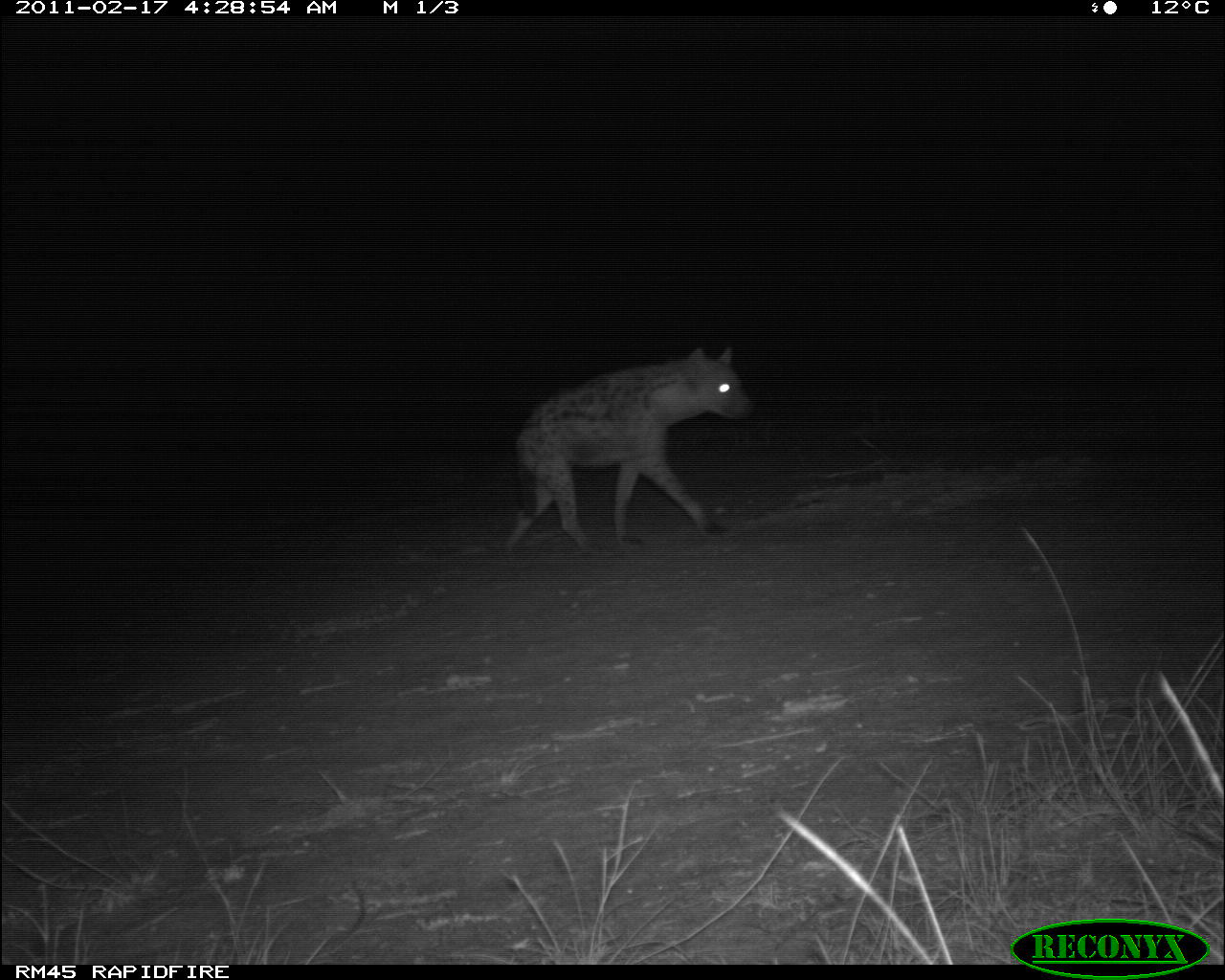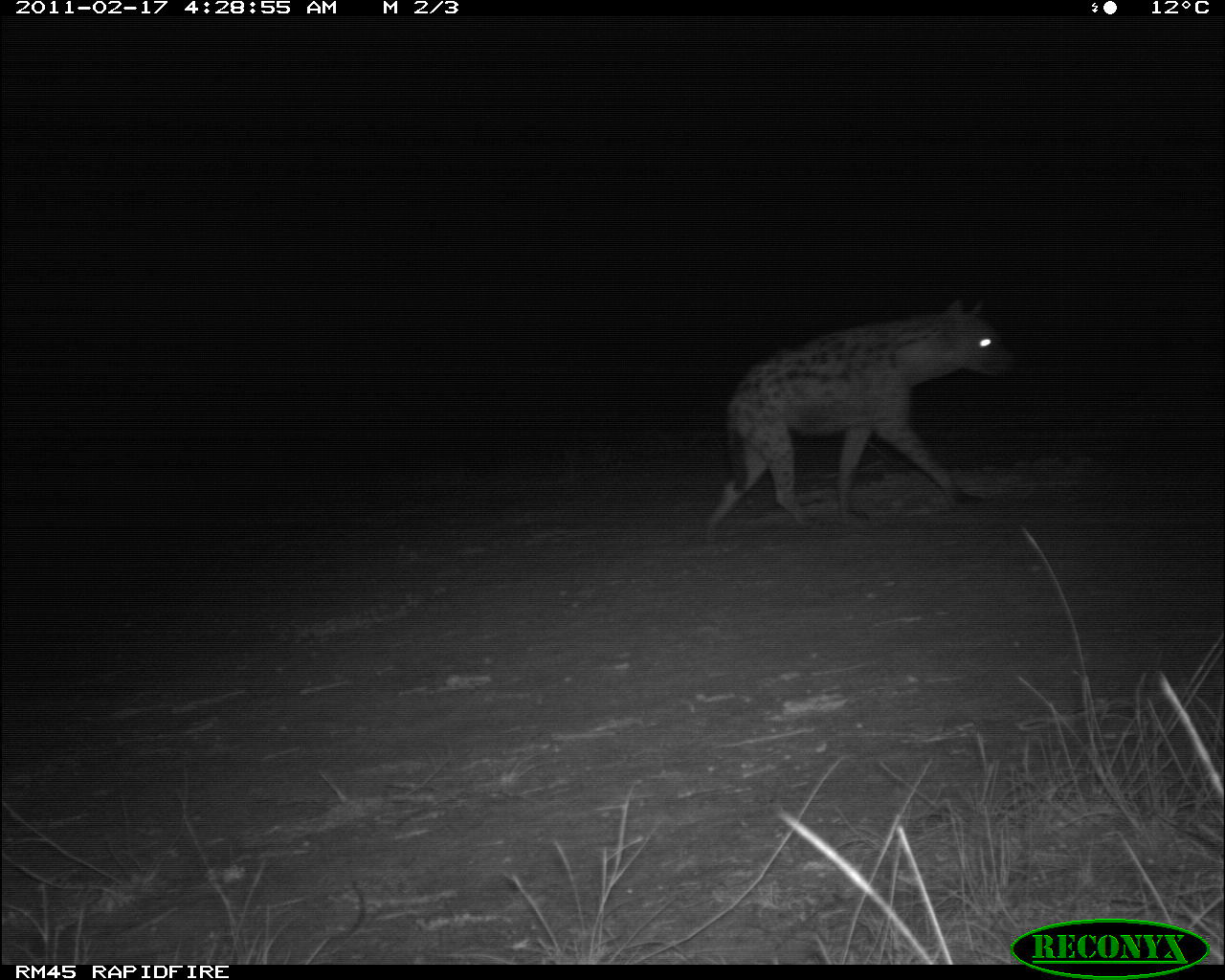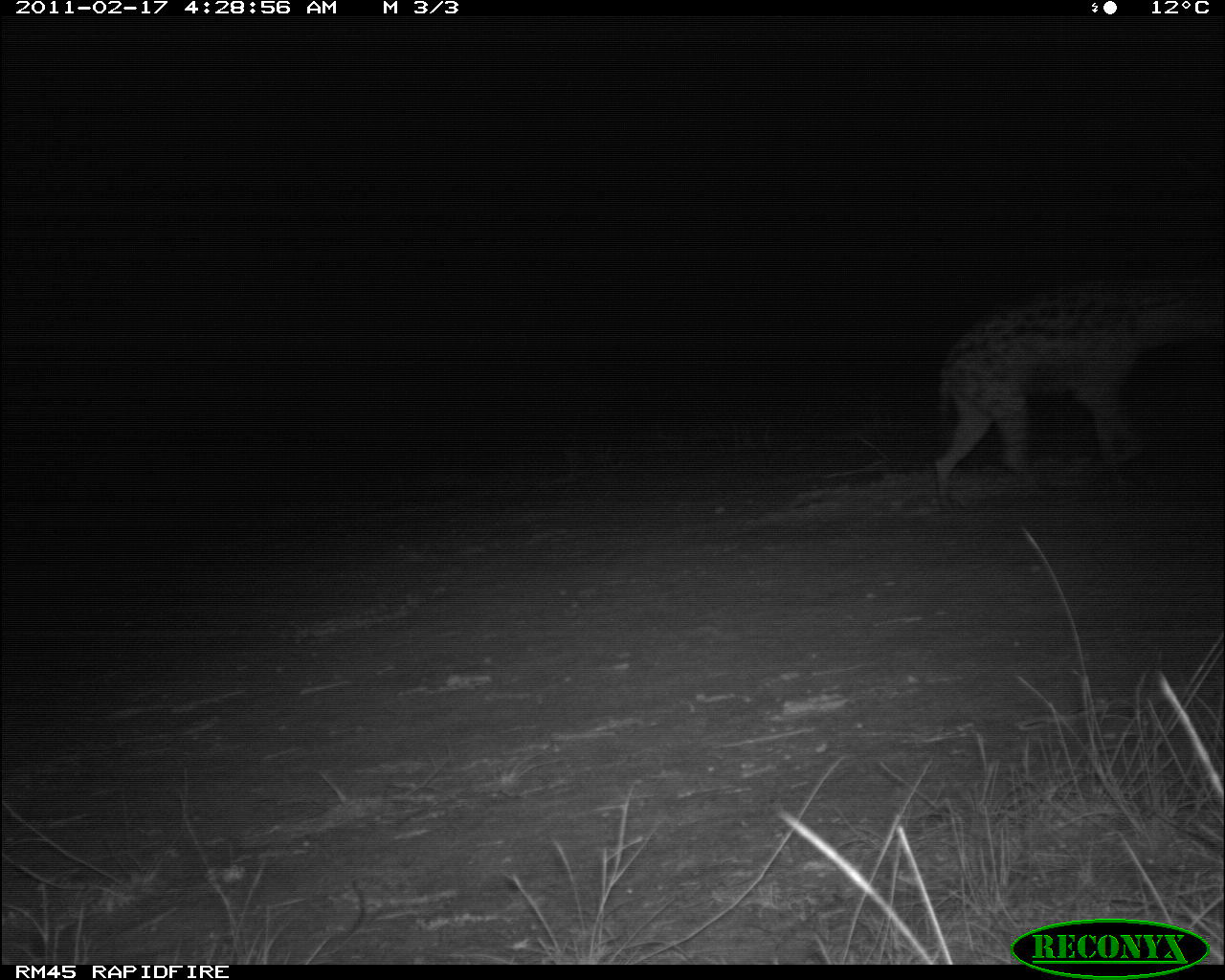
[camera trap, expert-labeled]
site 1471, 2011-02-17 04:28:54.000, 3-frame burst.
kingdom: Animalia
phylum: Chordata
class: Mammalia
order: Carnivora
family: Hyaenidae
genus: Crocuta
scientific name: Crocuta crocuta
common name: spotted hyena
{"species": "Crocuta crocuta (spotted hyena)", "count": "1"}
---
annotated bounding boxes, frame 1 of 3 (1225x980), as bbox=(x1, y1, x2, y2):
crocuta crocuta: bbox=(501, 346, 752, 555)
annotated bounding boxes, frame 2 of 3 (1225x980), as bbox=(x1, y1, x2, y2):
crocuta crocuta: bbox=(701, 297, 1012, 529)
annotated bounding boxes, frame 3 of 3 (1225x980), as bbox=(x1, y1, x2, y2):
crocuta crocuta: bbox=(932, 273, 1222, 513)